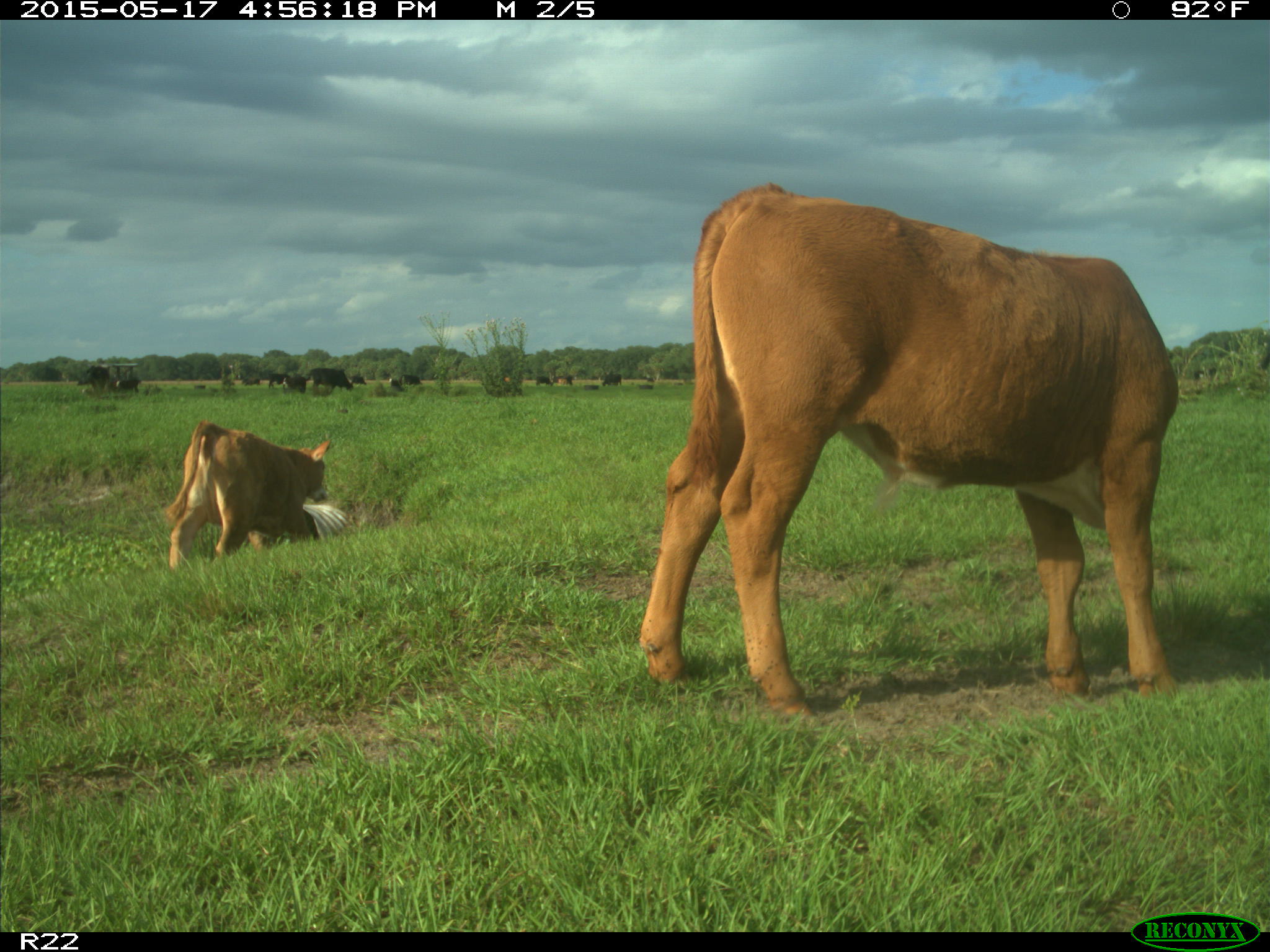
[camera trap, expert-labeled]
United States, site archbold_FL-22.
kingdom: Animalia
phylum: Chordata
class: Mammalia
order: Artiodactyla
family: Bovidae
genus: Bos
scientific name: Bos taurus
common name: domestic cow